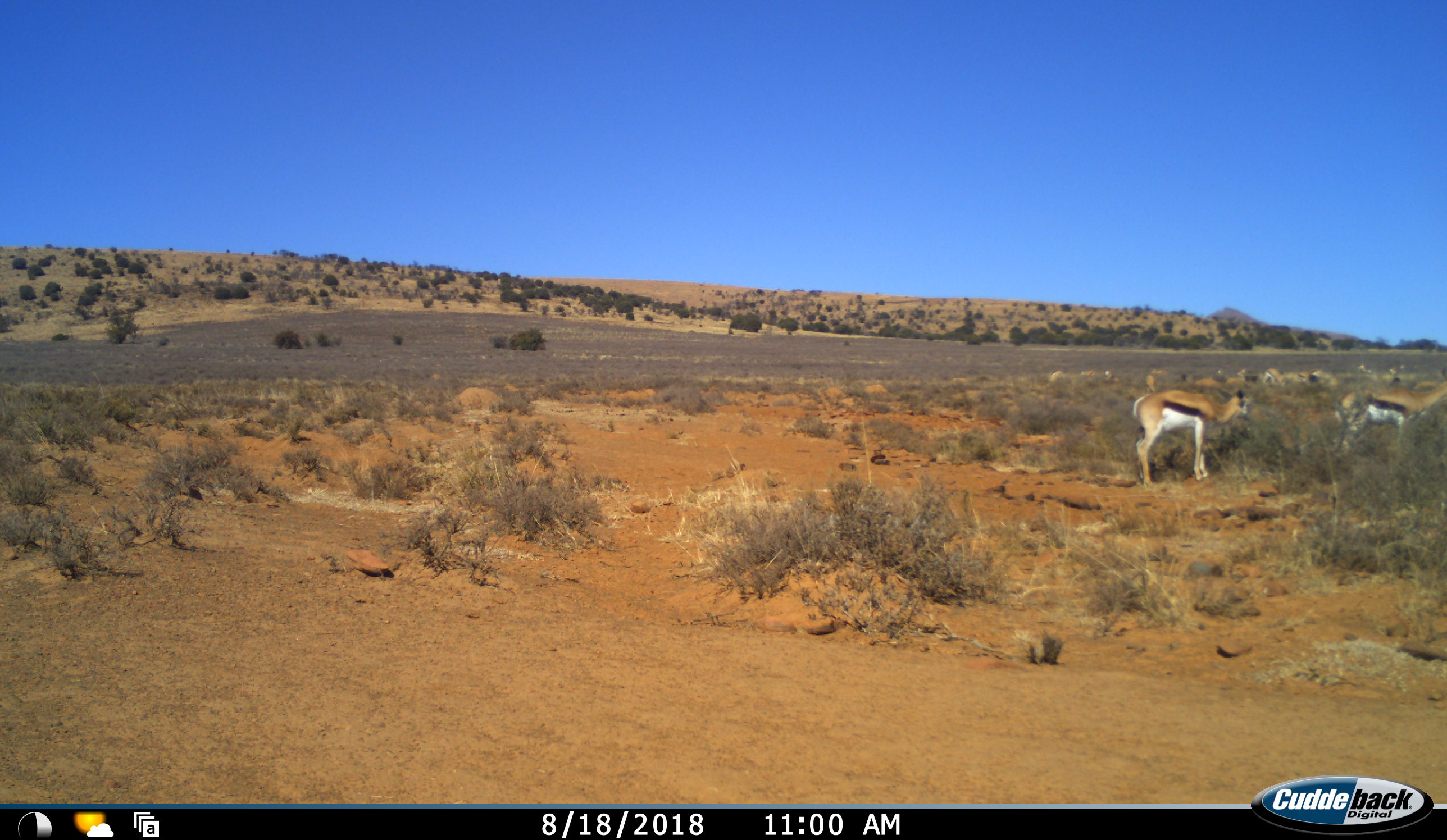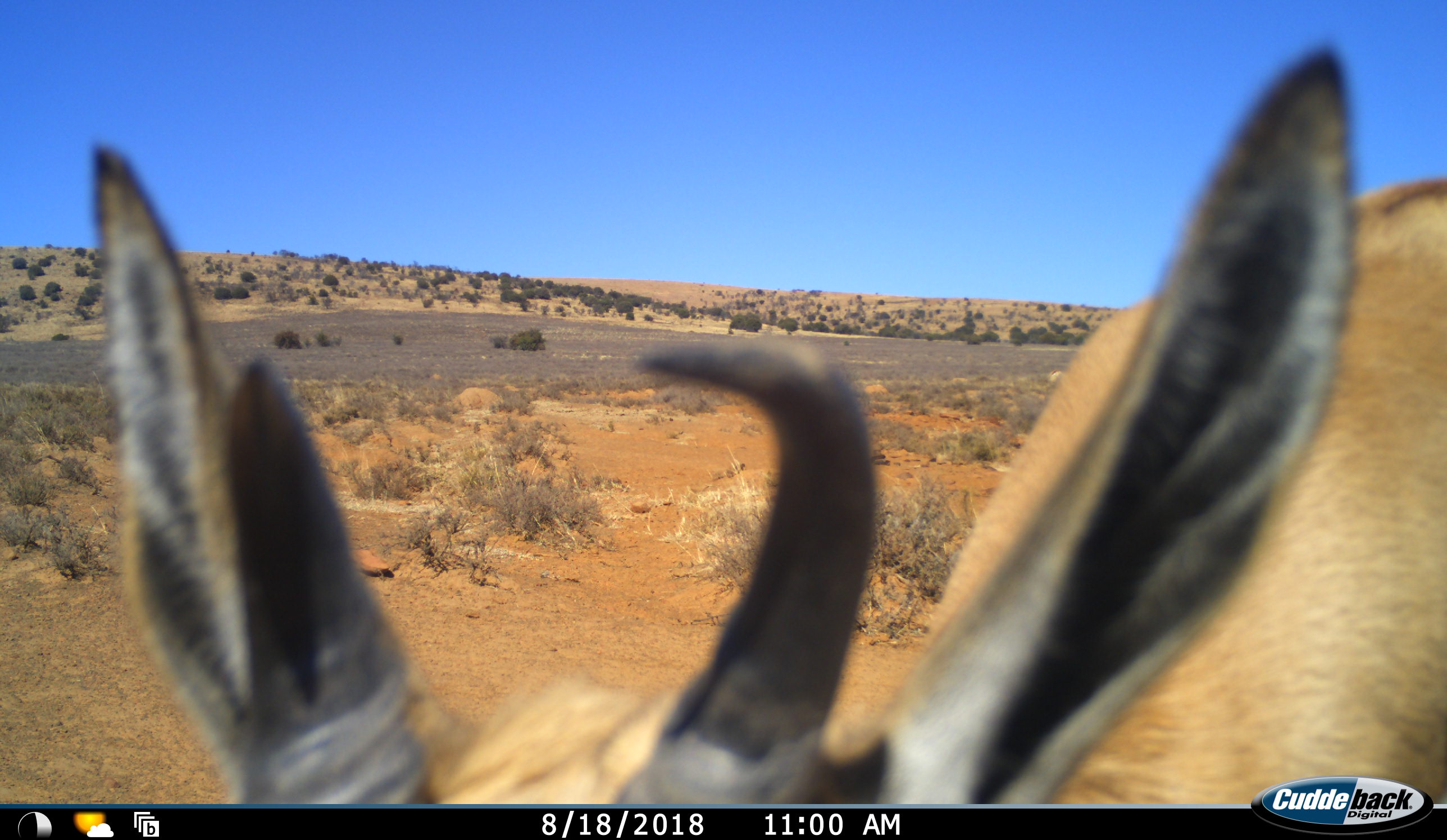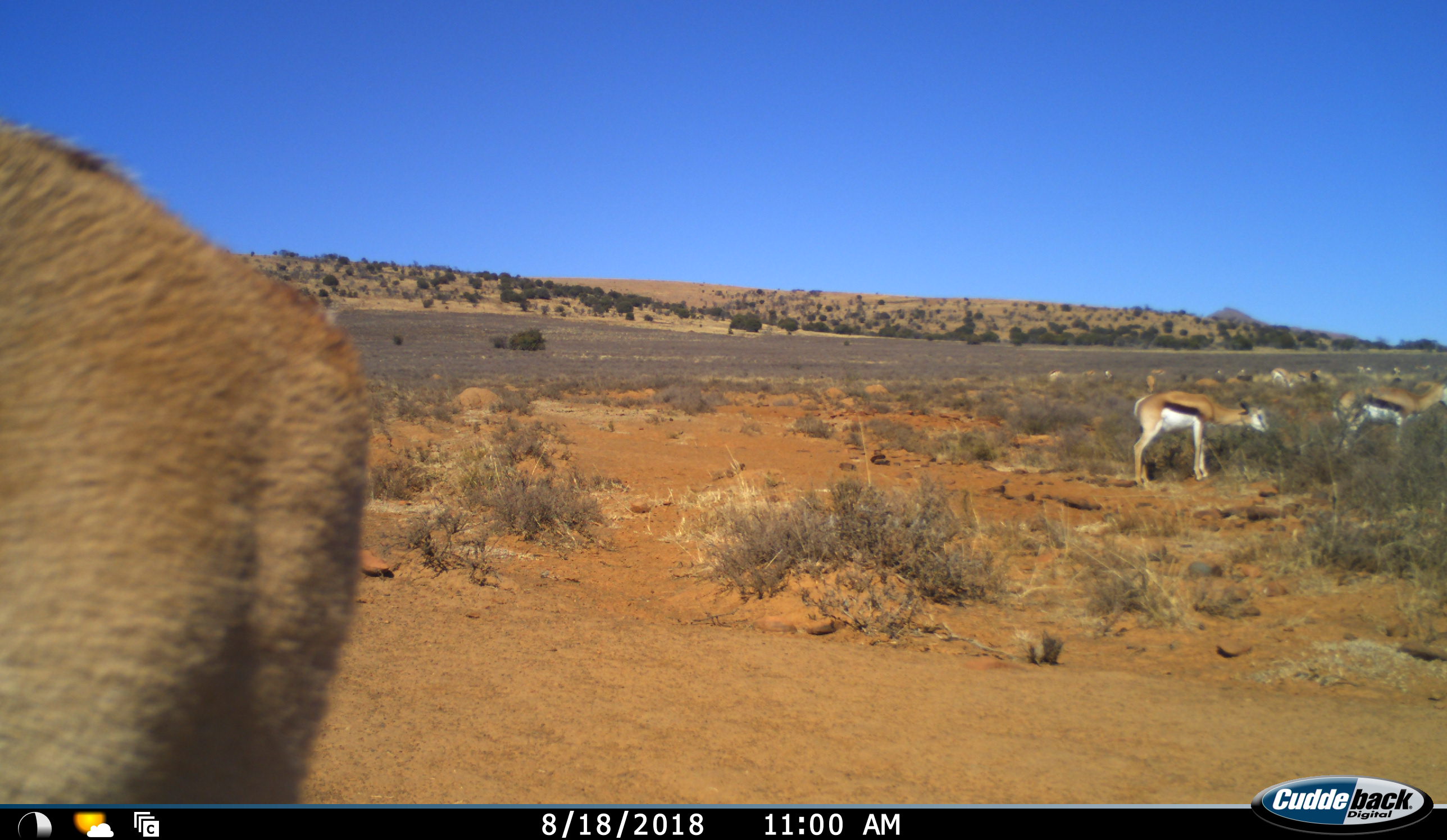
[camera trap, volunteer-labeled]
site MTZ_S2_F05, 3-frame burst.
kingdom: Animalia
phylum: Chordata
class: Mammalia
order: Artiodactyla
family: Bovidae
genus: Antidorcas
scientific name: Antidorcas marsupialis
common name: springbok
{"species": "springbok (Antidorcas marsupialis)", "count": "11-50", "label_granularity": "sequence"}